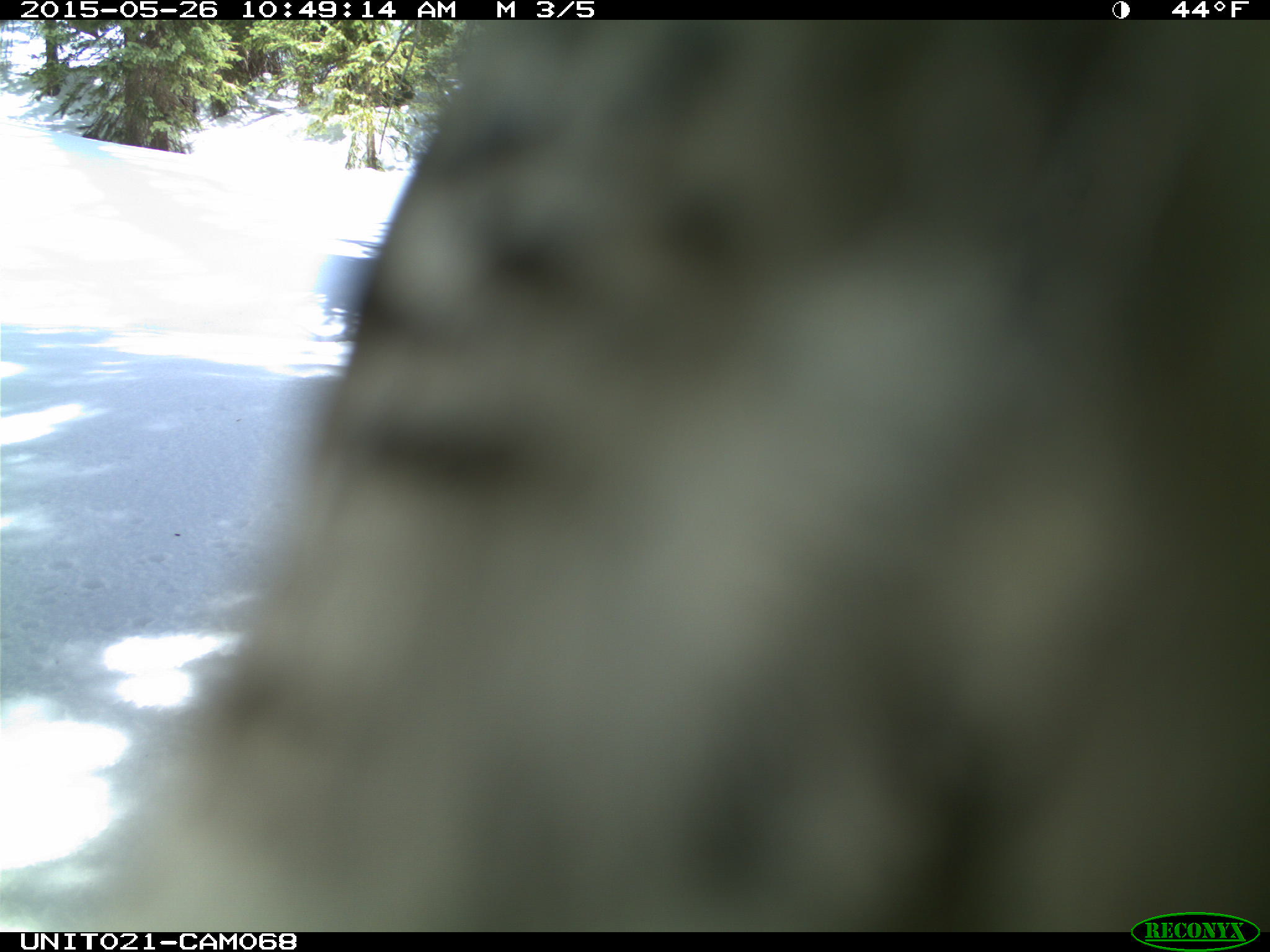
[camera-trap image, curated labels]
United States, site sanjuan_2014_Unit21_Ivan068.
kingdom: Animalia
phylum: Chordata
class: Aves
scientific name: Aves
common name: birds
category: unidentified bird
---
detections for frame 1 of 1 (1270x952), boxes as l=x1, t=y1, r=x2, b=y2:
animal: l=0, t=20, r=1269, b=934